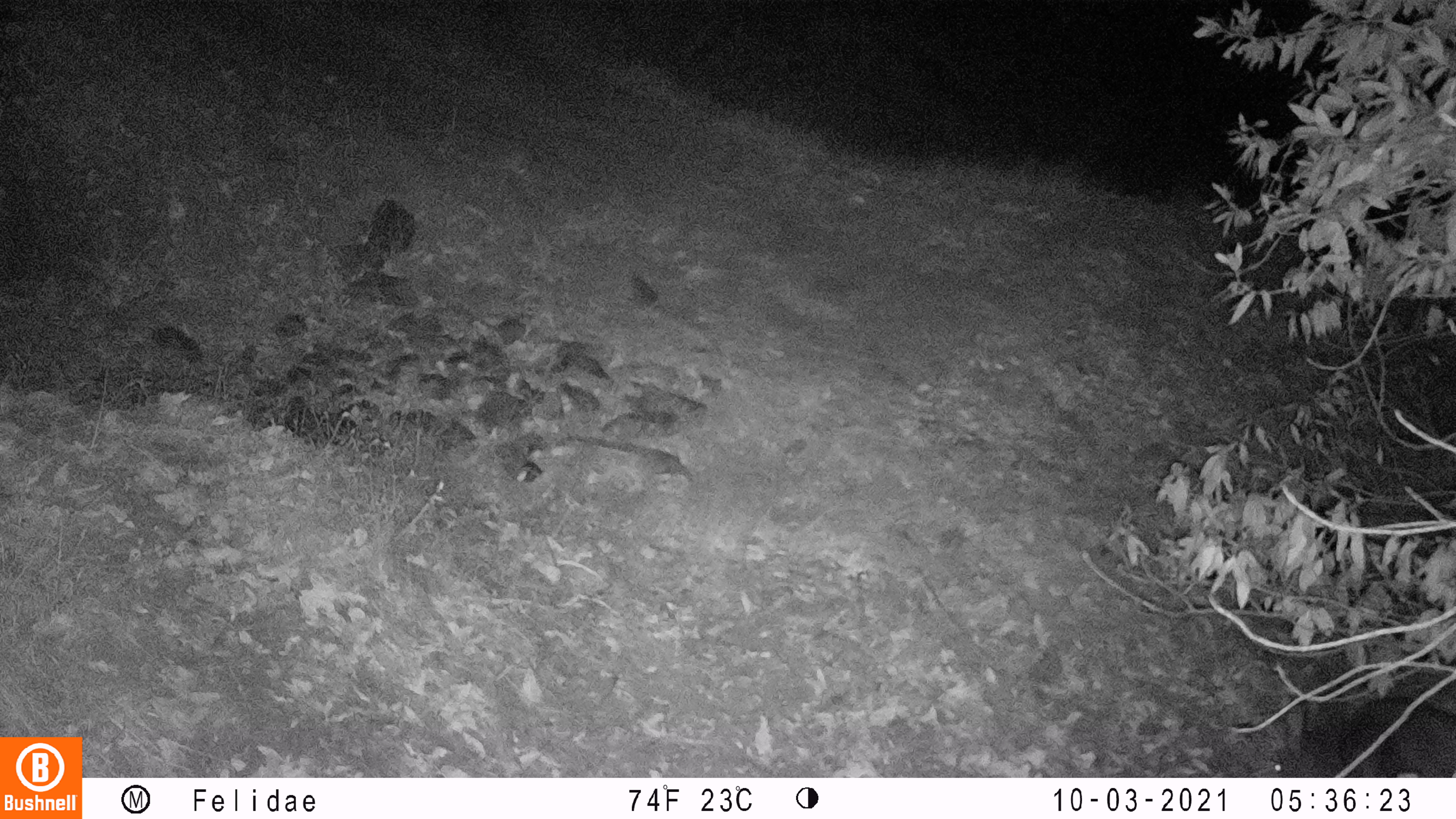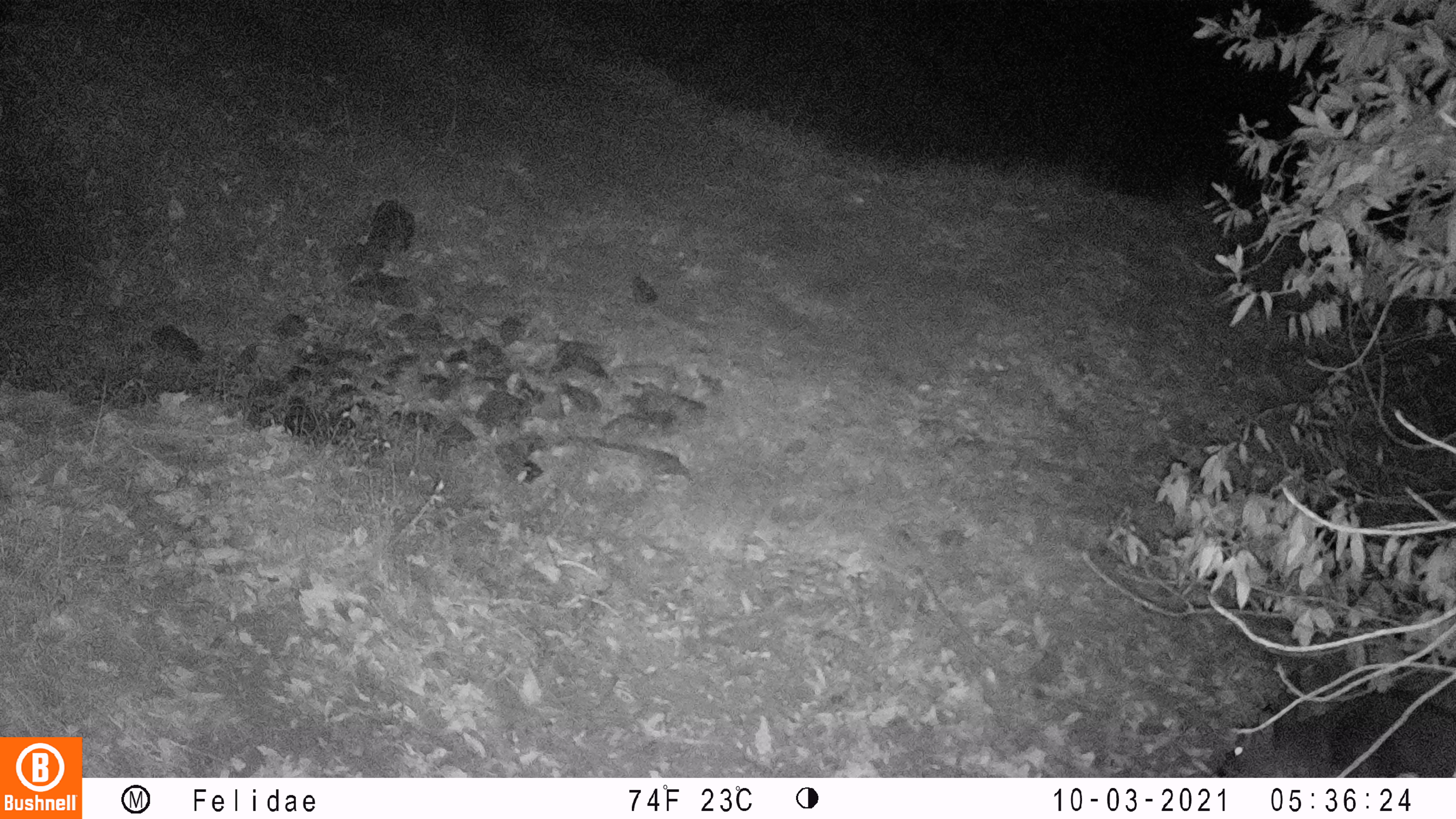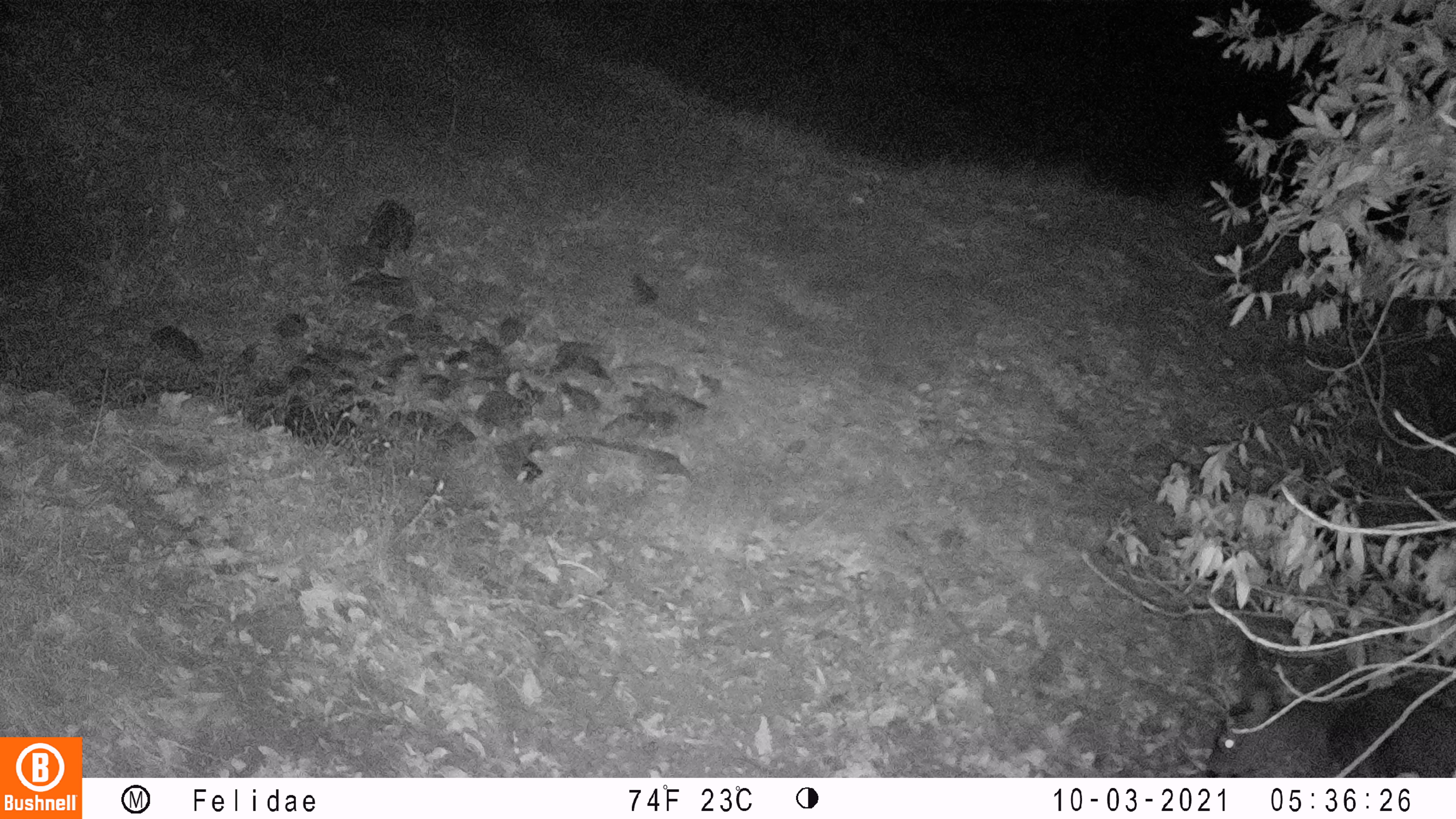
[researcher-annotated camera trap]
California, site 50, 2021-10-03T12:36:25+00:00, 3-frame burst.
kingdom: Animalia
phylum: Chordata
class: Mammalia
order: Artiodactyla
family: Cervidae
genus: Odocoileus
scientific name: Odocoileus hemionus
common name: mule deer